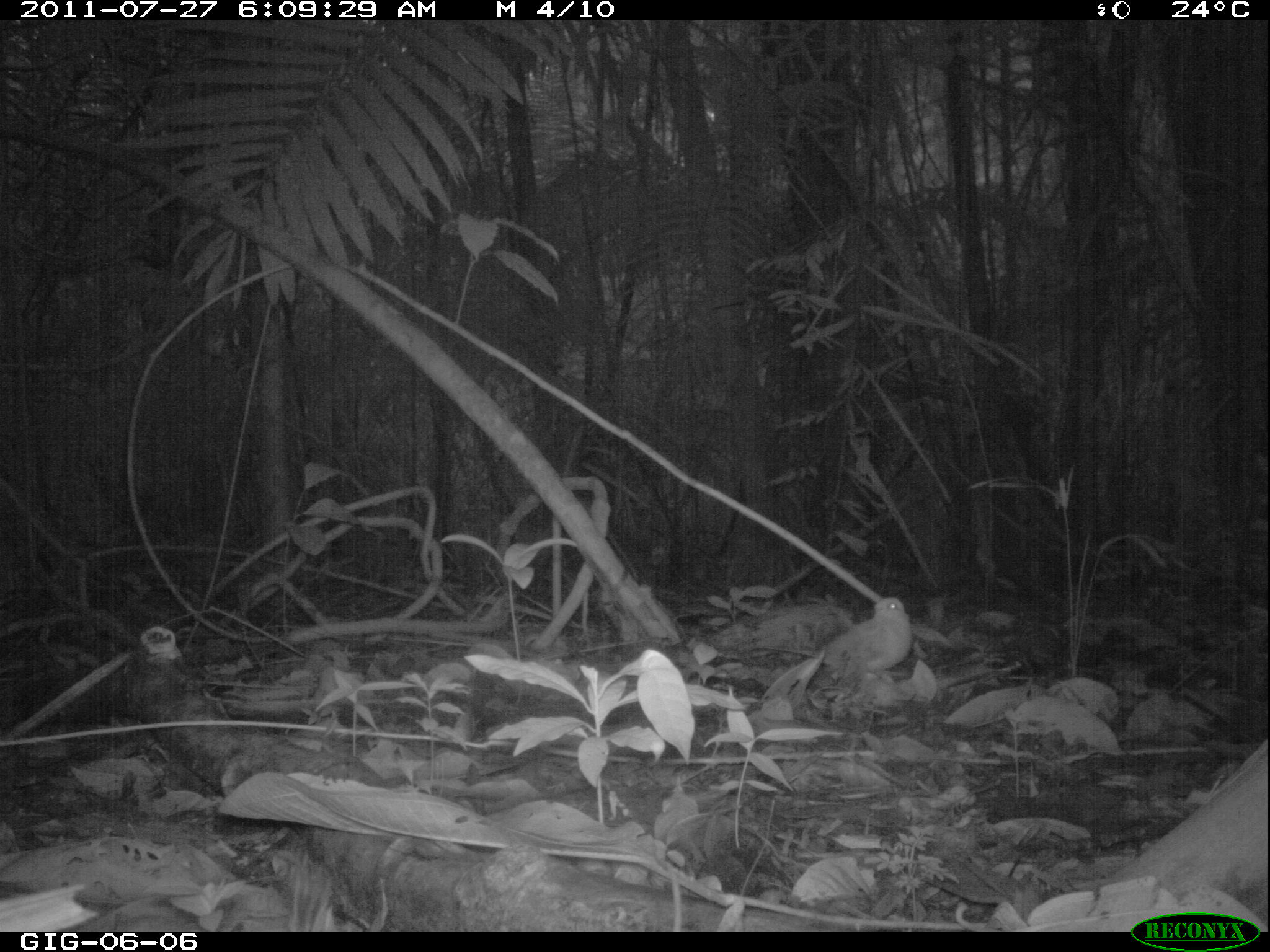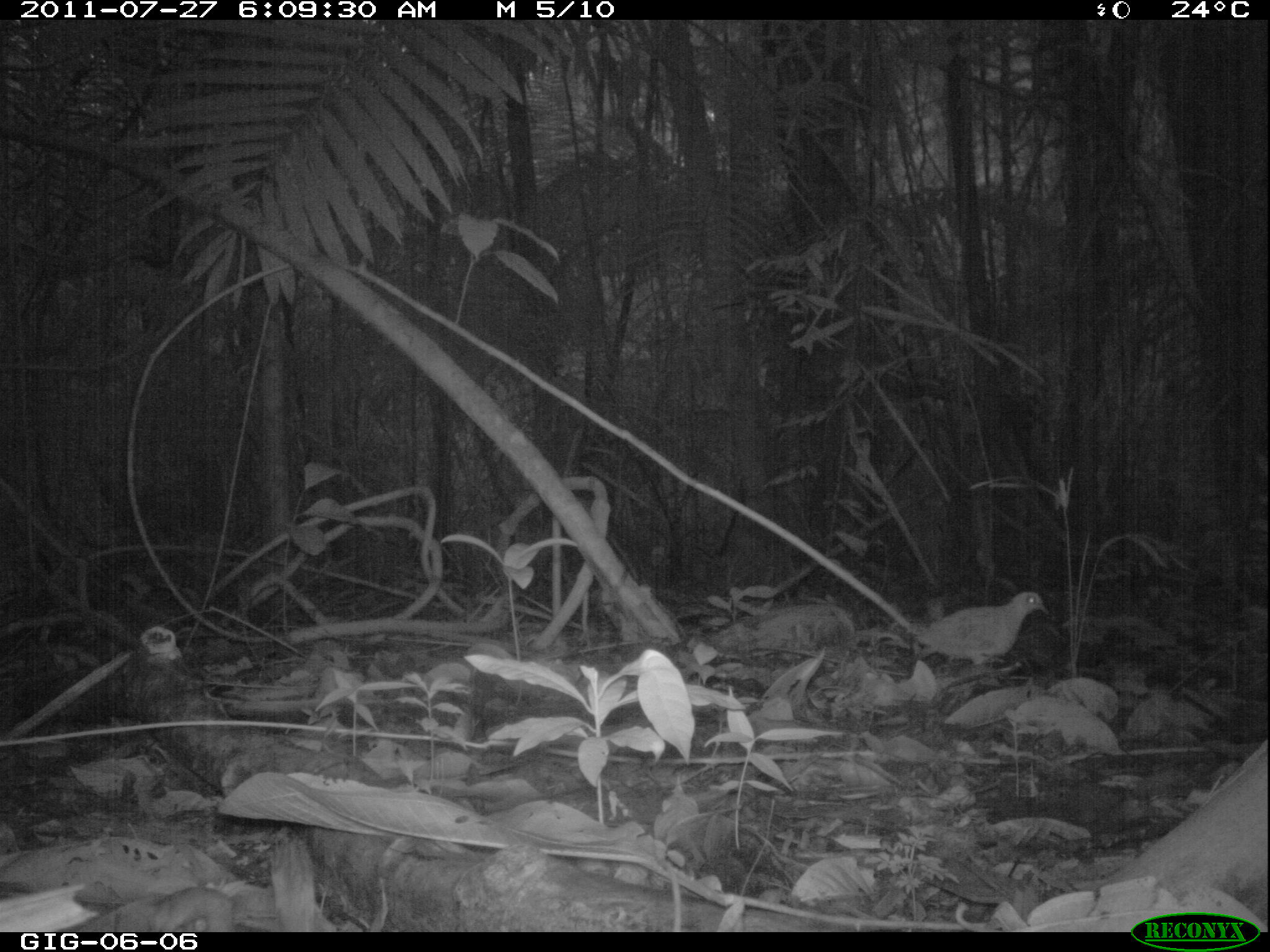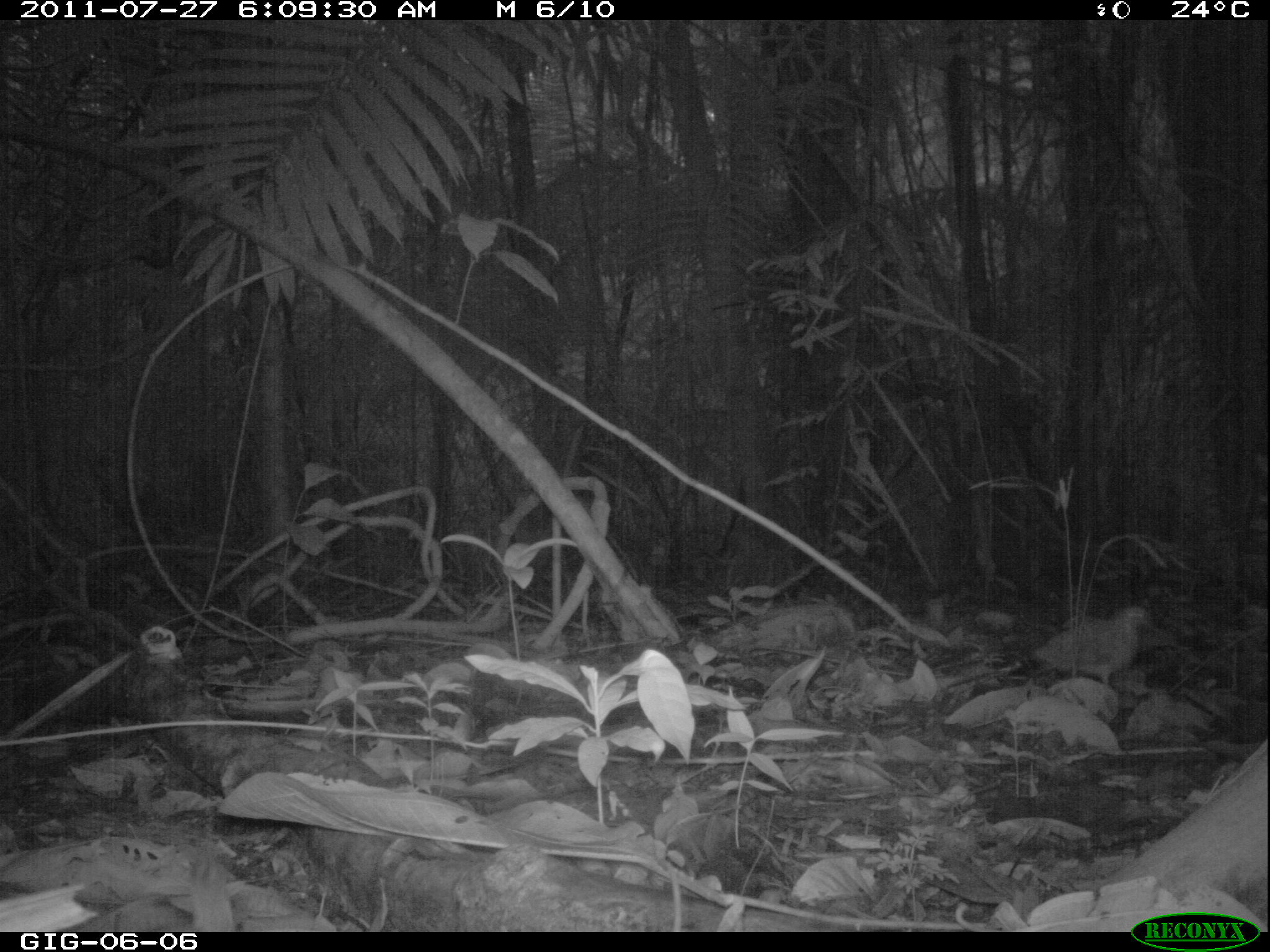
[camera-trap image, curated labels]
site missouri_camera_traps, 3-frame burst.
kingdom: Animalia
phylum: Chordata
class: Aves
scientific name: Aves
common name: bird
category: bird spec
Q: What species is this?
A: Bird spec (bird) (Aves).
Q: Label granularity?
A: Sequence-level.